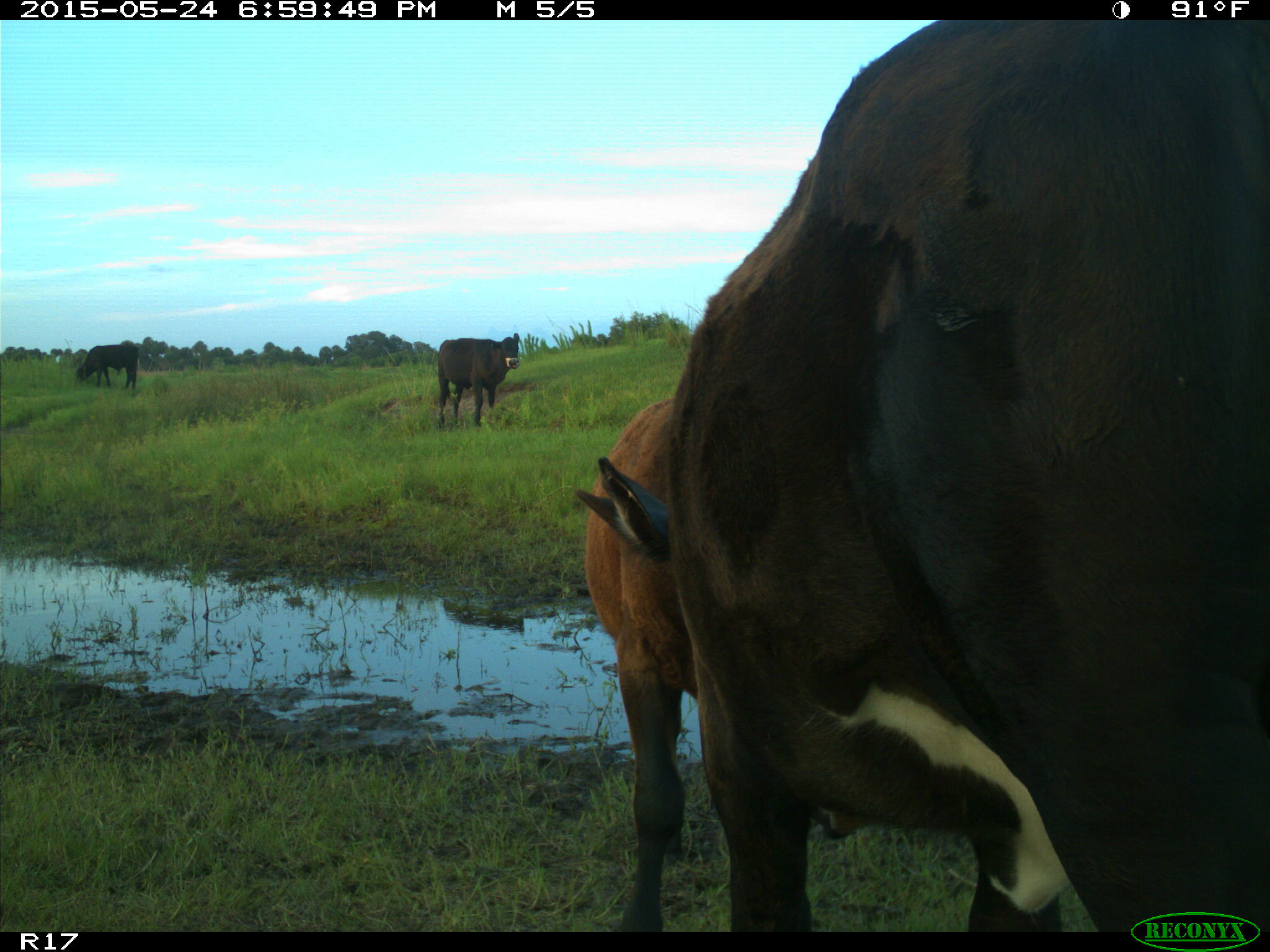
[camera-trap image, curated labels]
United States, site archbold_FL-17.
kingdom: Animalia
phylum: Chordata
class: Mammalia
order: Artiodactyla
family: Bovidae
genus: Bos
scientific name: Bos taurus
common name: domestic cow